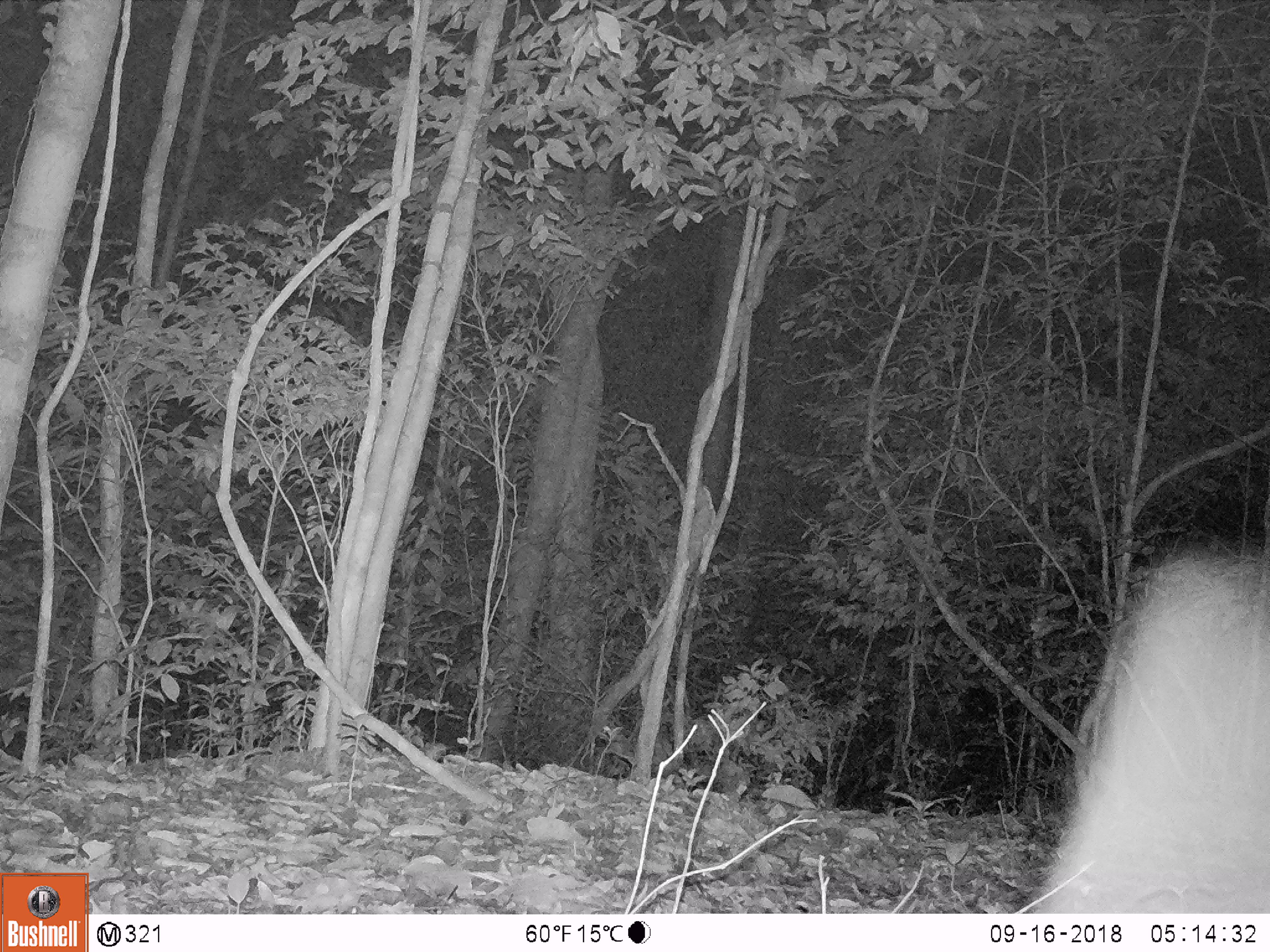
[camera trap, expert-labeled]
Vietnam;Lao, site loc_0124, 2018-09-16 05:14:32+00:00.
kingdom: Animalia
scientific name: Animalia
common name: animal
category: unidentified animal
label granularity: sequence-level